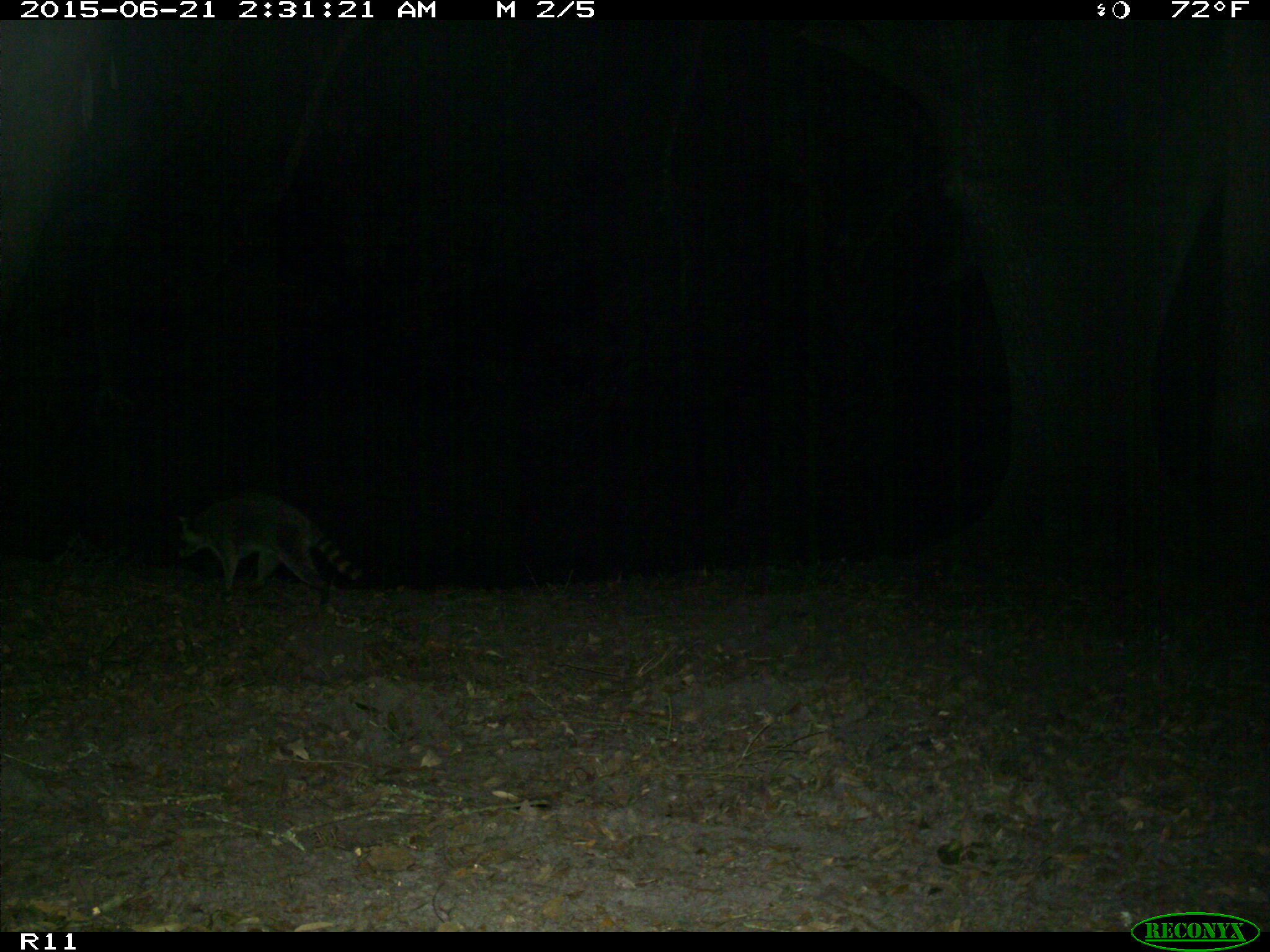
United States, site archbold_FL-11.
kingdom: Animalia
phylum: Chordata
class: Mammalia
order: Carnivora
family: Procyonidae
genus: Procyon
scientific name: Procyon lotor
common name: common raccoon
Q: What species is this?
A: Procyon lotor (common raccoon).